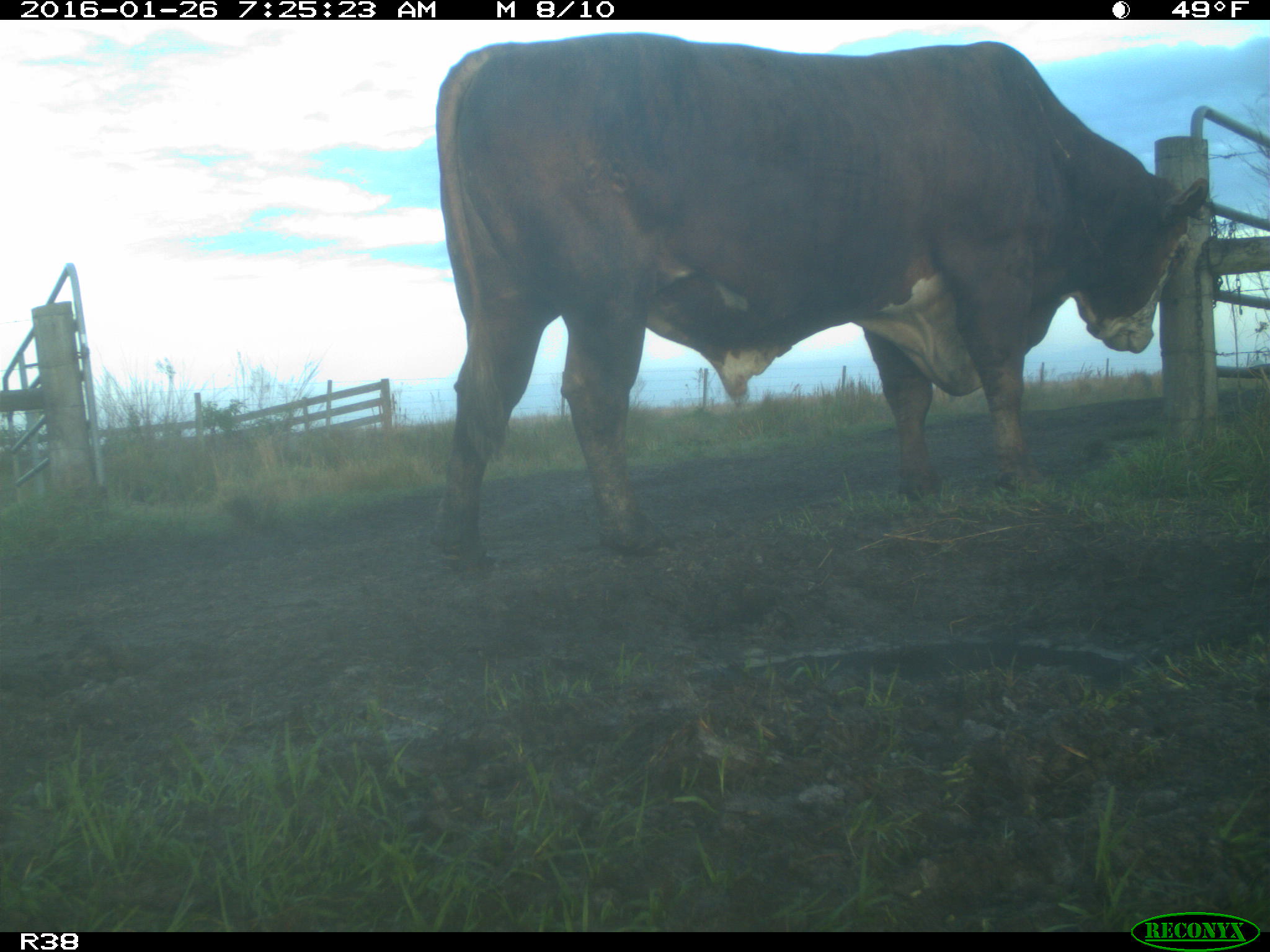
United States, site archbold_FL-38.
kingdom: Animalia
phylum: Chordata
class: Mammalia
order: Artiodactyla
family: Bovidae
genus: Bos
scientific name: Bos taurus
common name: domestic cow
Bos taurus (domestic cow).